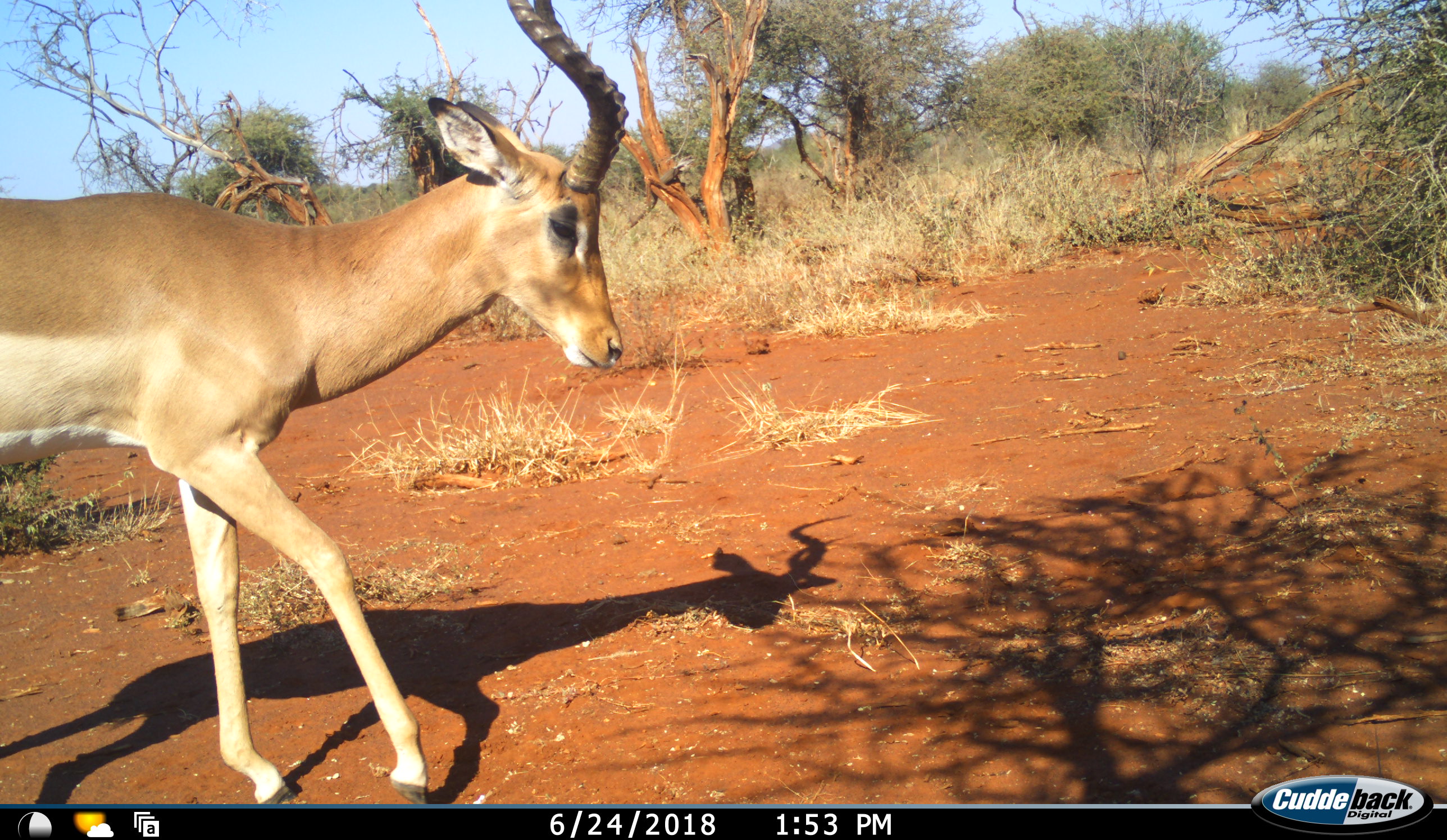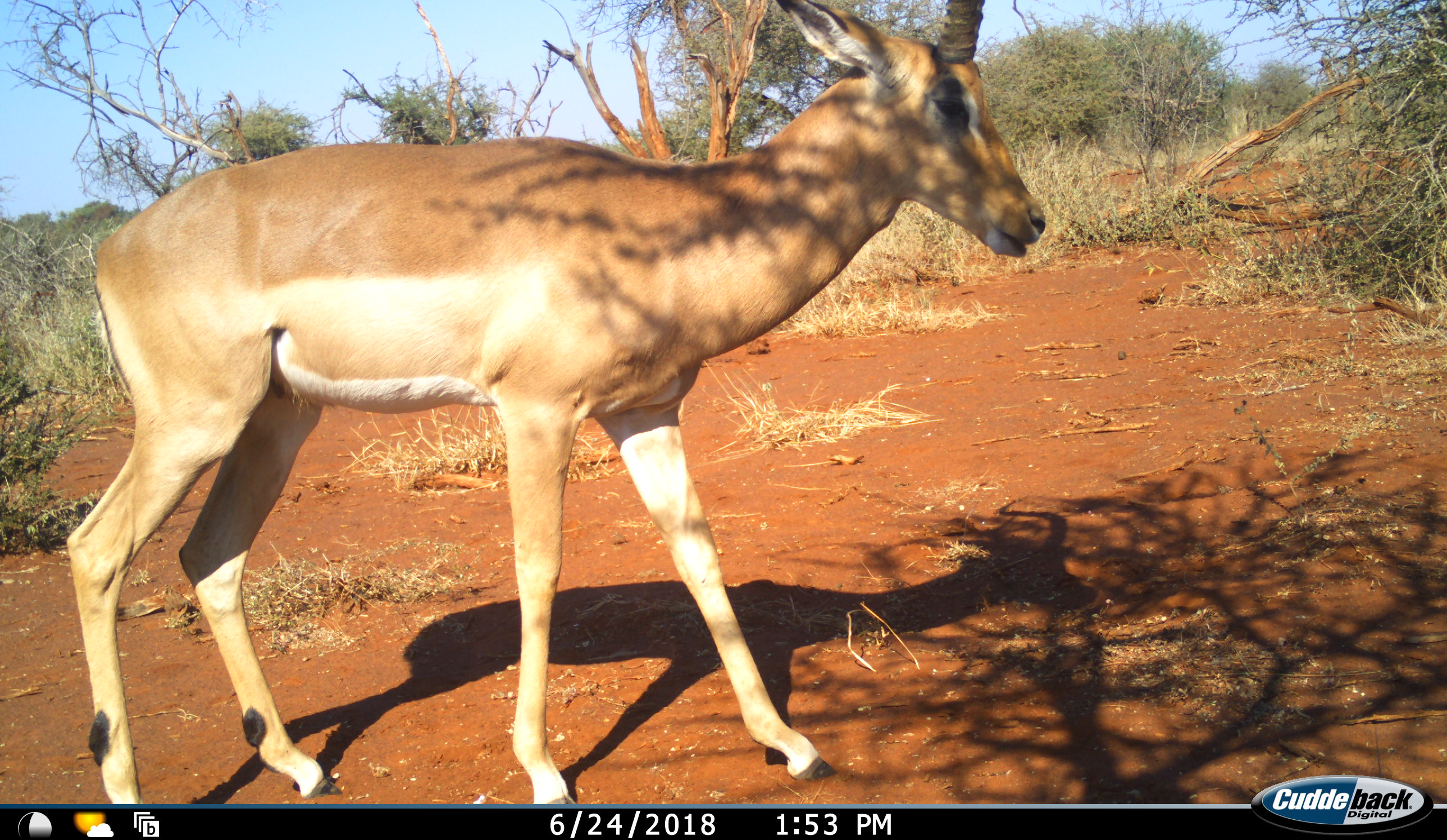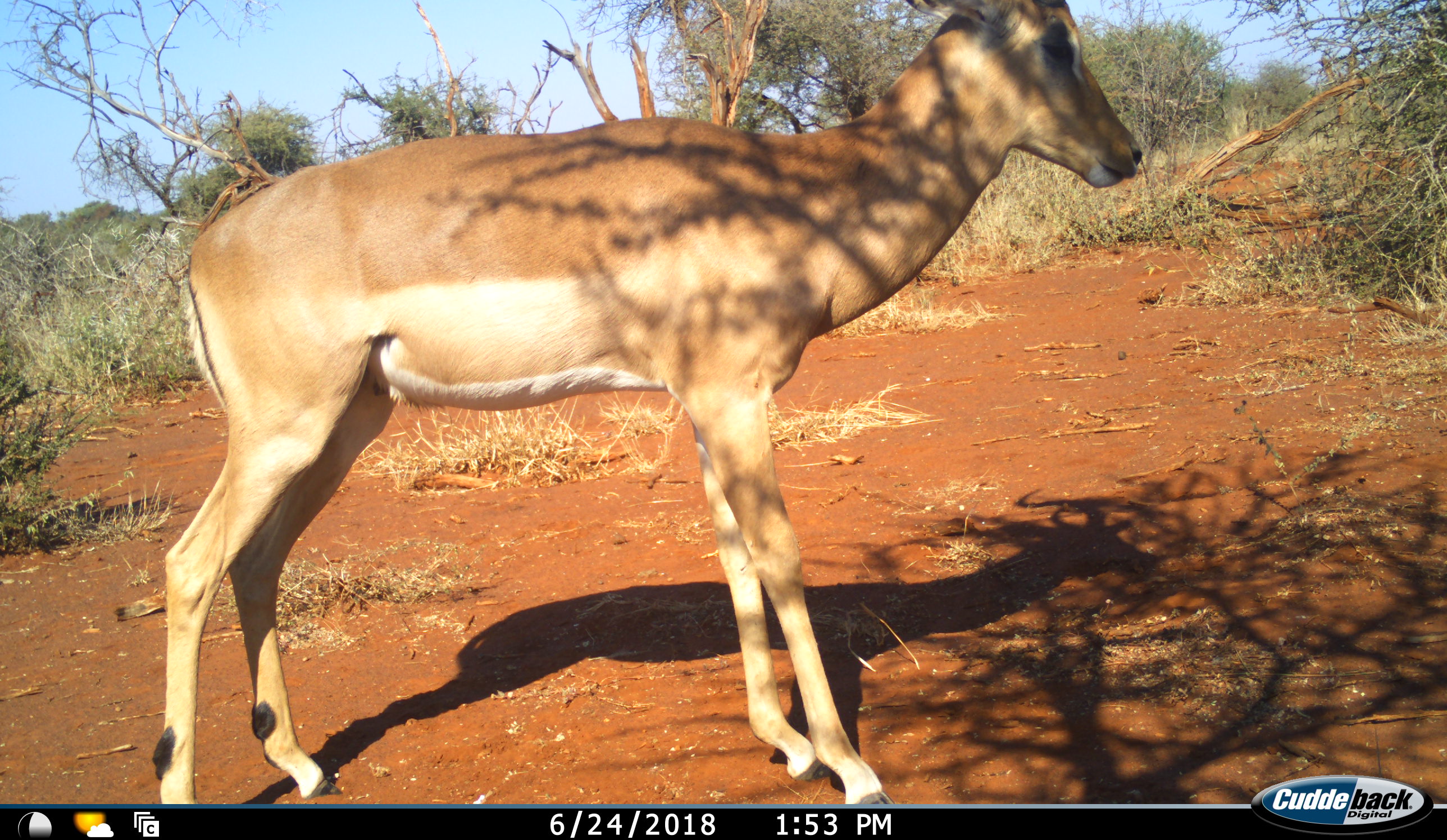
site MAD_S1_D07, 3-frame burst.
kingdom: Animalia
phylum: Chordata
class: Mammalia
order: Artiodactyla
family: Bovidae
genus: Aepyceros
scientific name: Aepyceros melampus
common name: impala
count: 1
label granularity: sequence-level